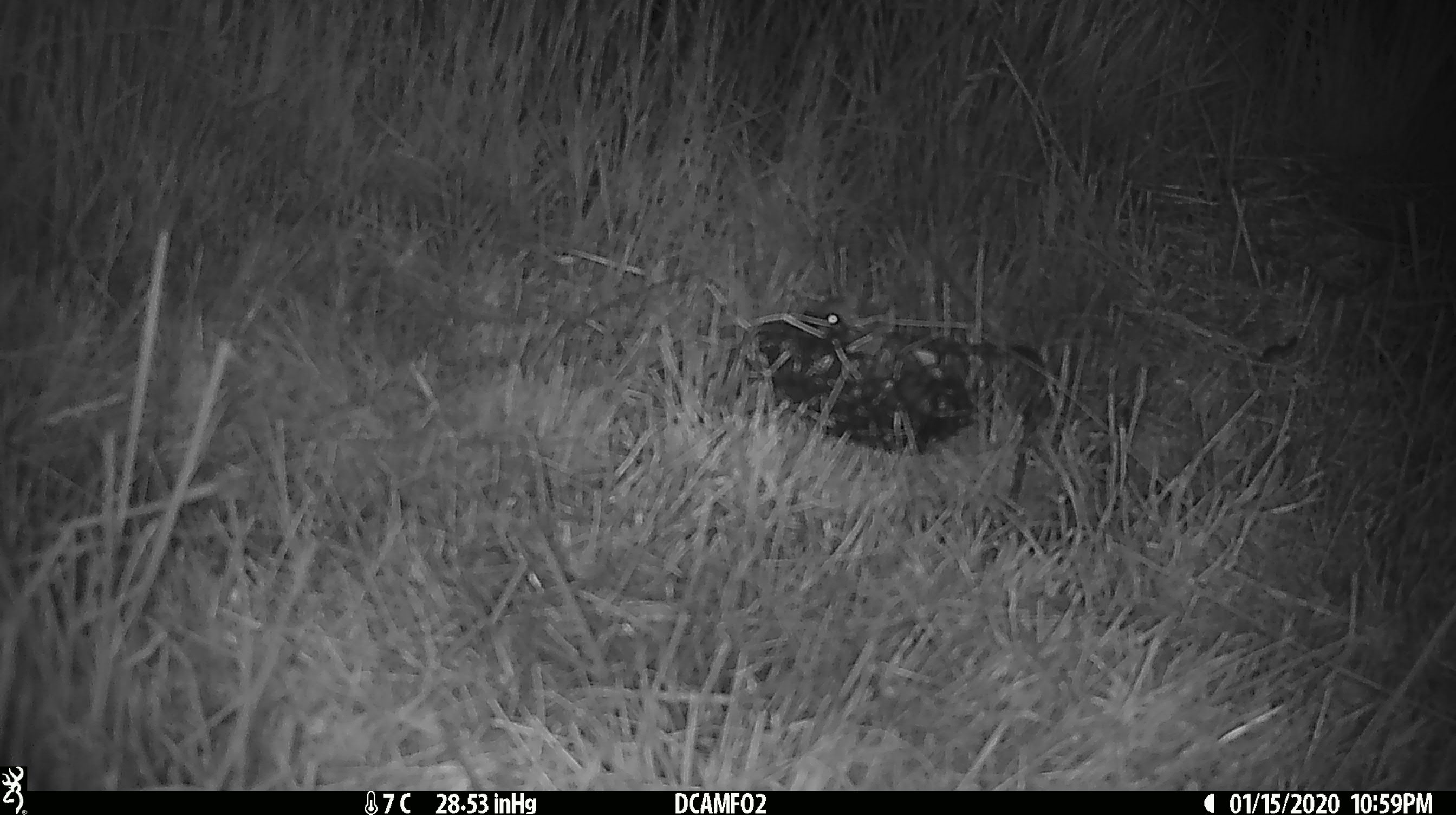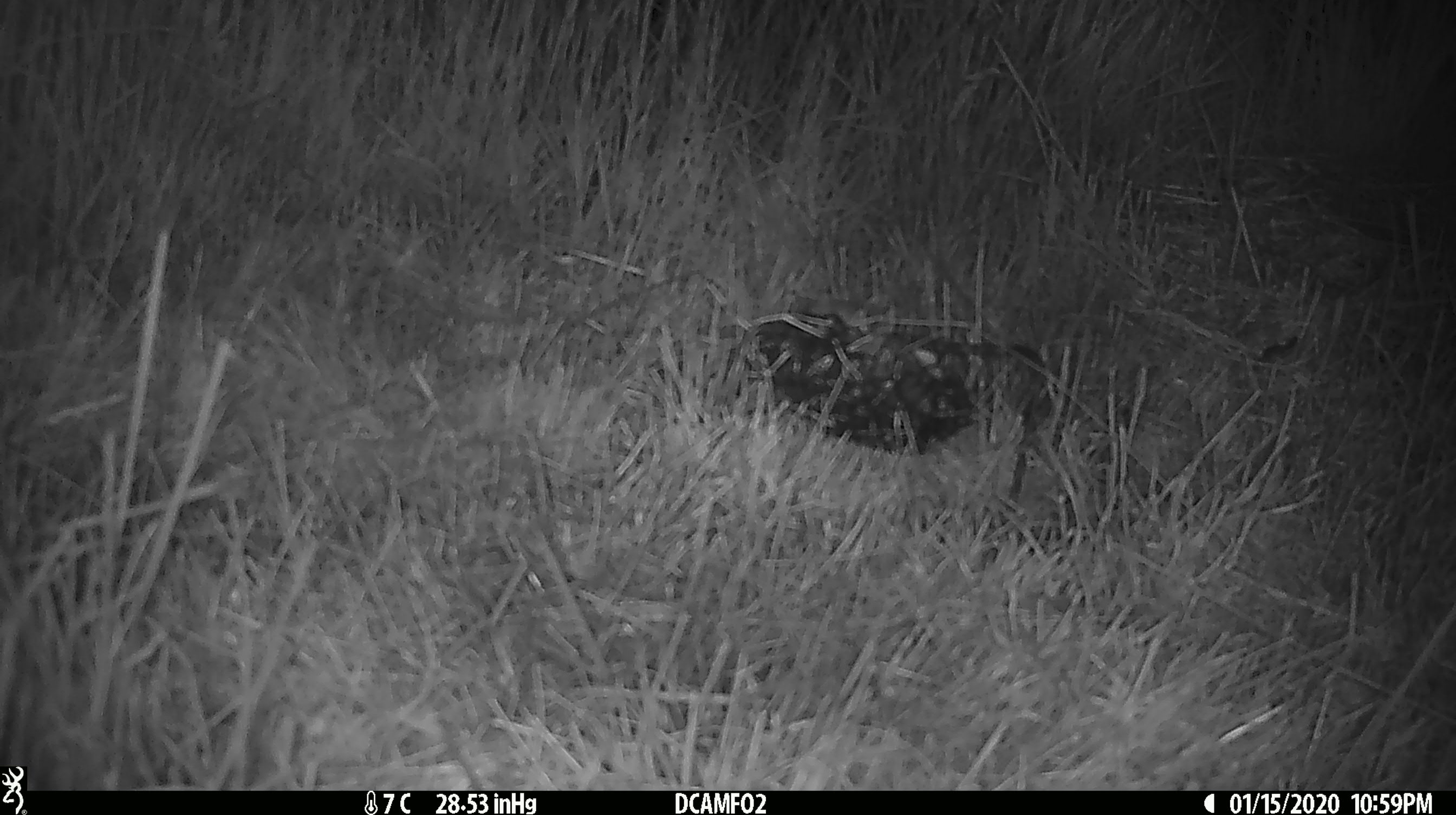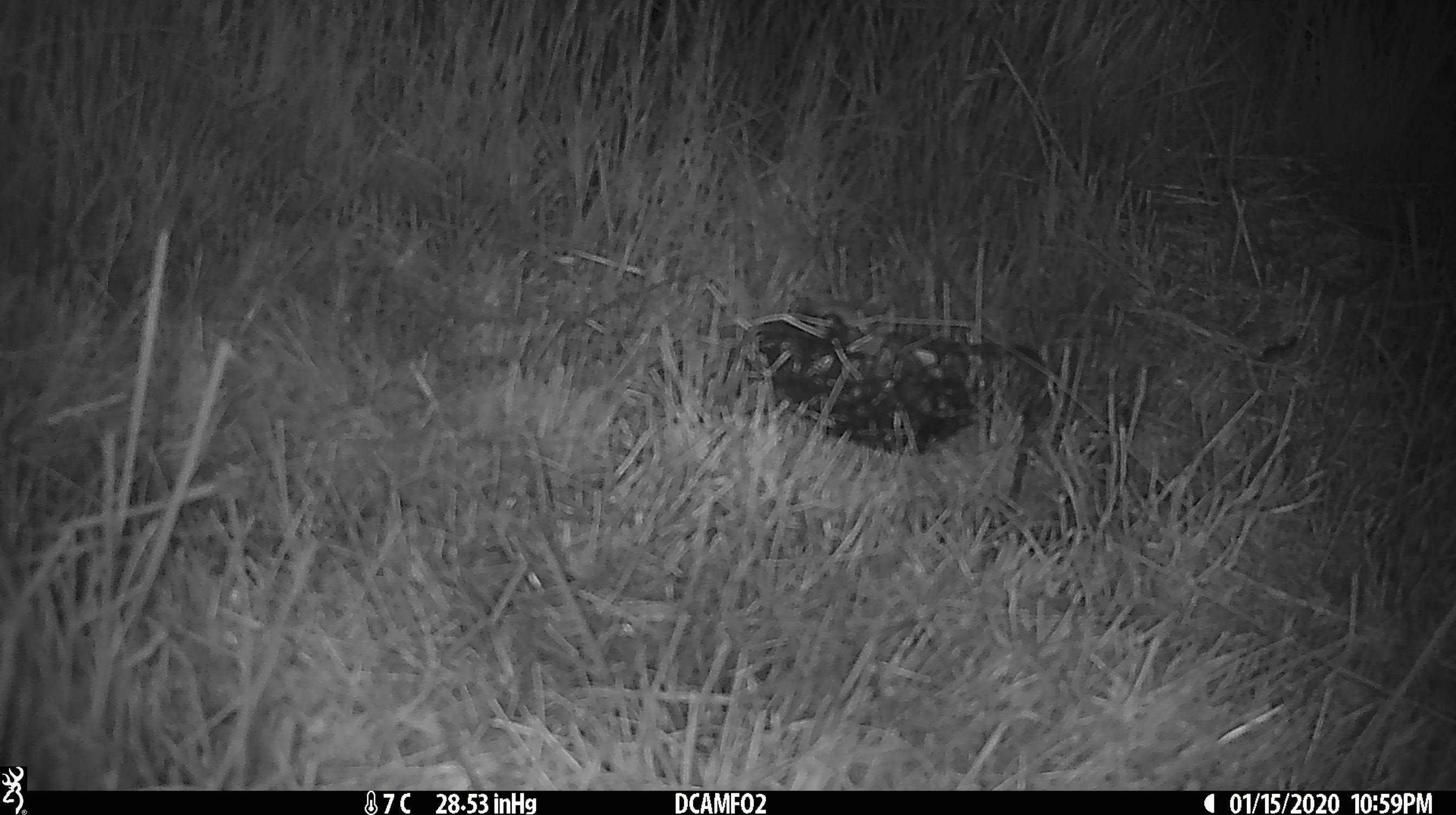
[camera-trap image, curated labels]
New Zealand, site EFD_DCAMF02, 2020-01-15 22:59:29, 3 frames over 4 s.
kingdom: Animalia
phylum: Chordata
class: Mammalia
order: Rodentia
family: Muridae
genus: Mus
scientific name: Mus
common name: mouse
Mouse (Mus).